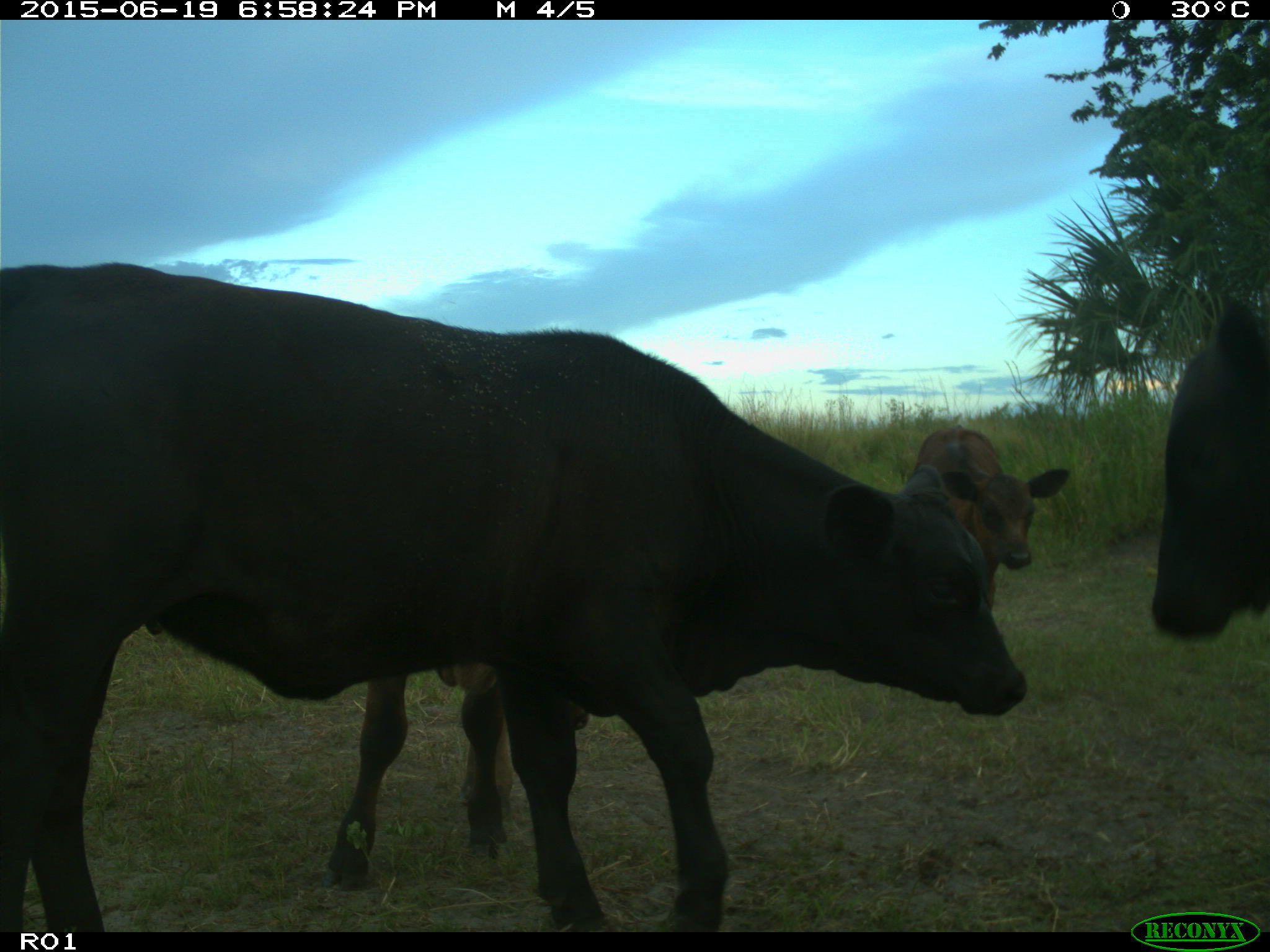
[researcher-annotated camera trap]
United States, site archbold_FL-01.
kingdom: Animalia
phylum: Chordata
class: Mammalia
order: Artiodactyla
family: Bovidae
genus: Bos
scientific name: Bos taurus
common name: domestic cow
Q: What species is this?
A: Bos taurus (domestic cow).